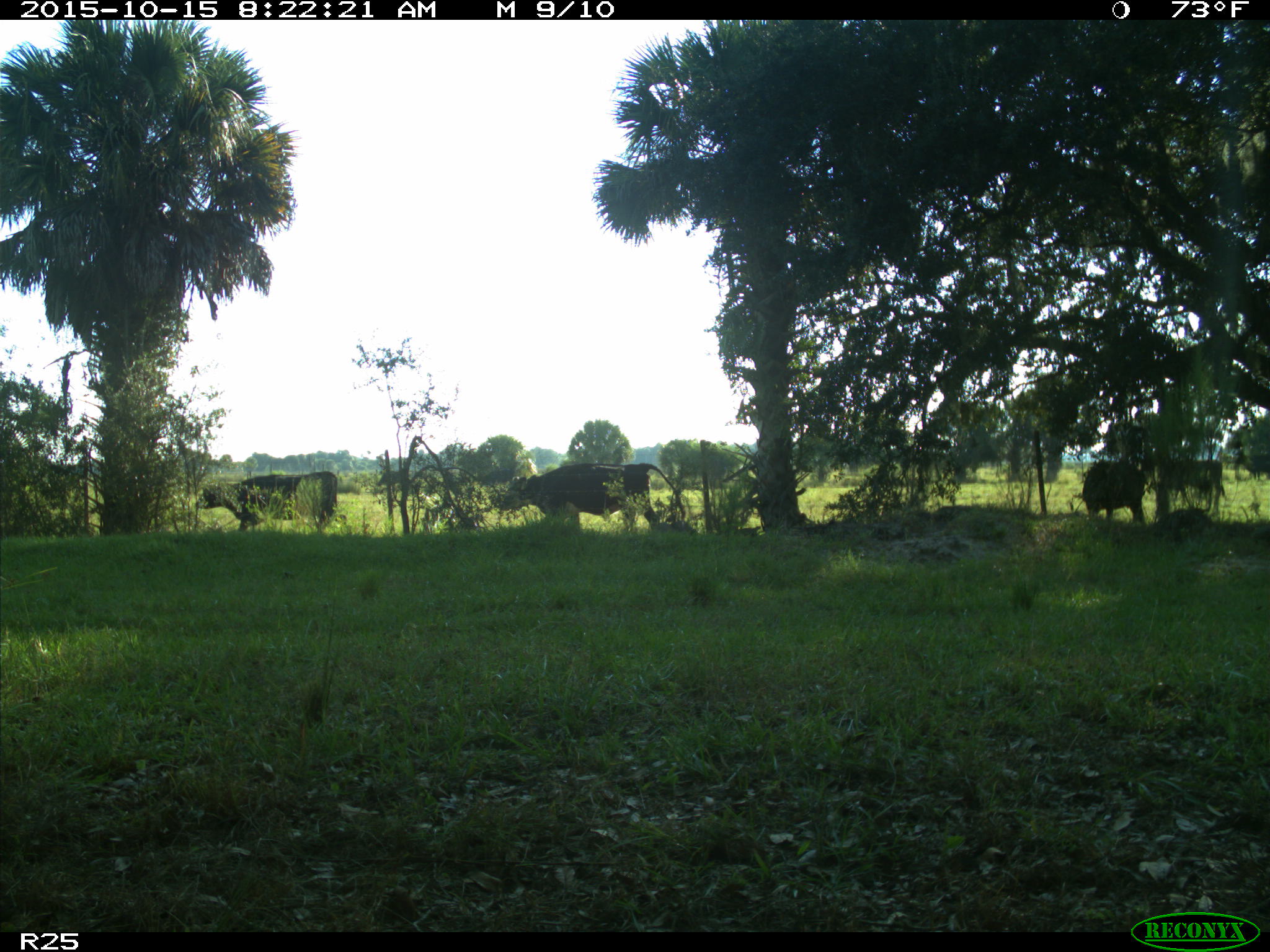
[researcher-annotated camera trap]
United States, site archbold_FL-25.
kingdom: Animalia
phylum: Chordata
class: Mammalia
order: Artiodactyla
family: Bovidae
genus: Bos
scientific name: Bos taurus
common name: domestic cow